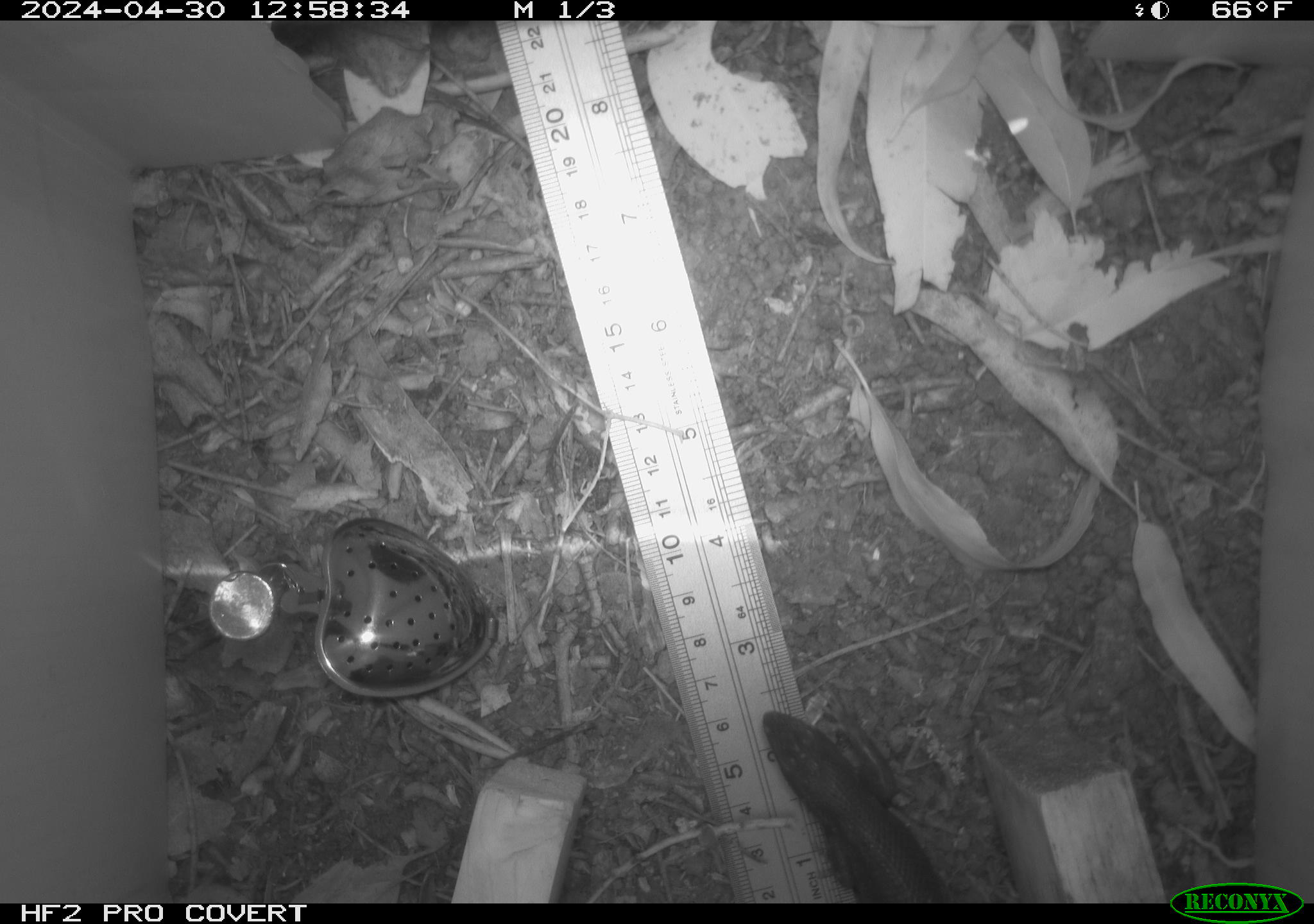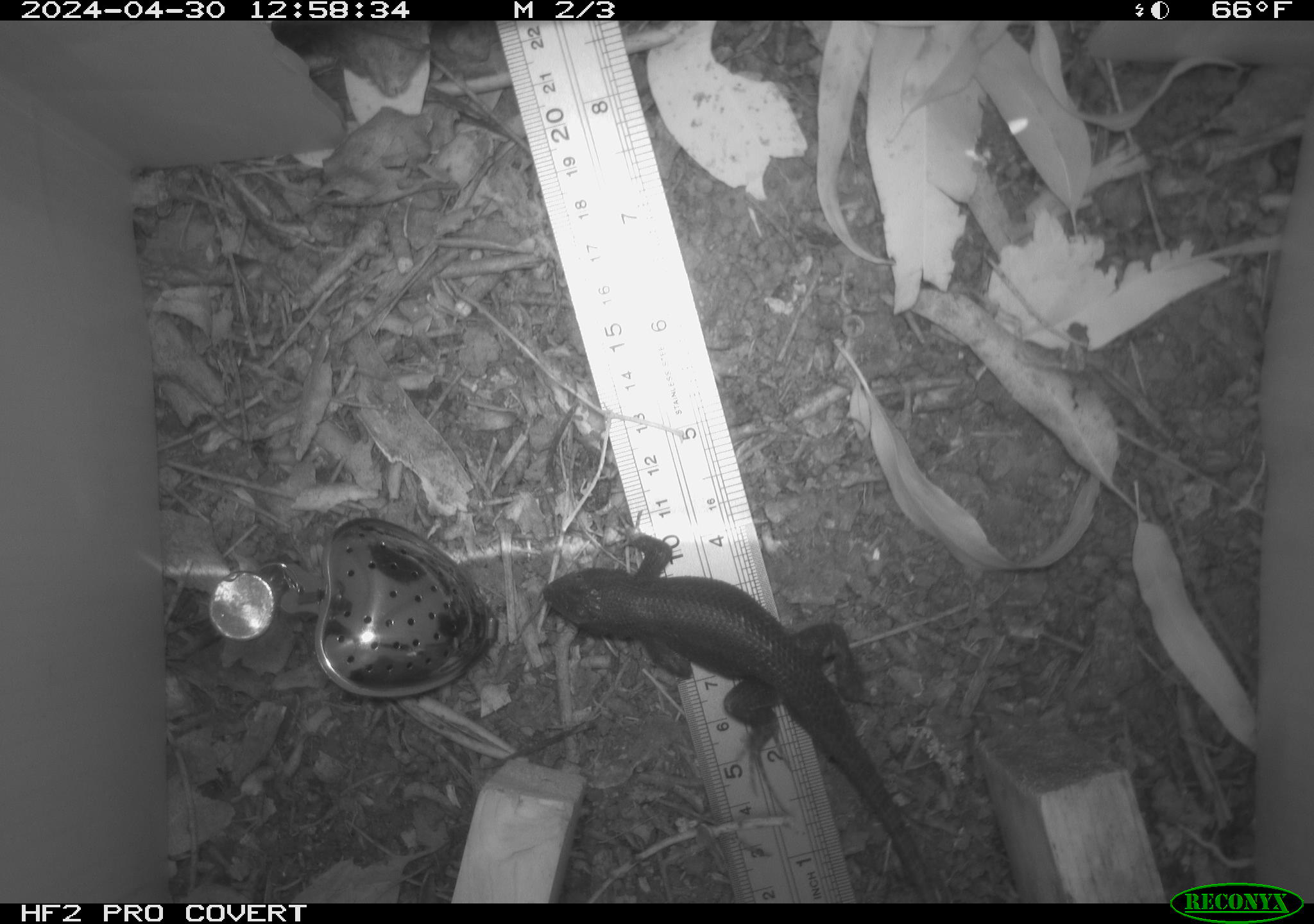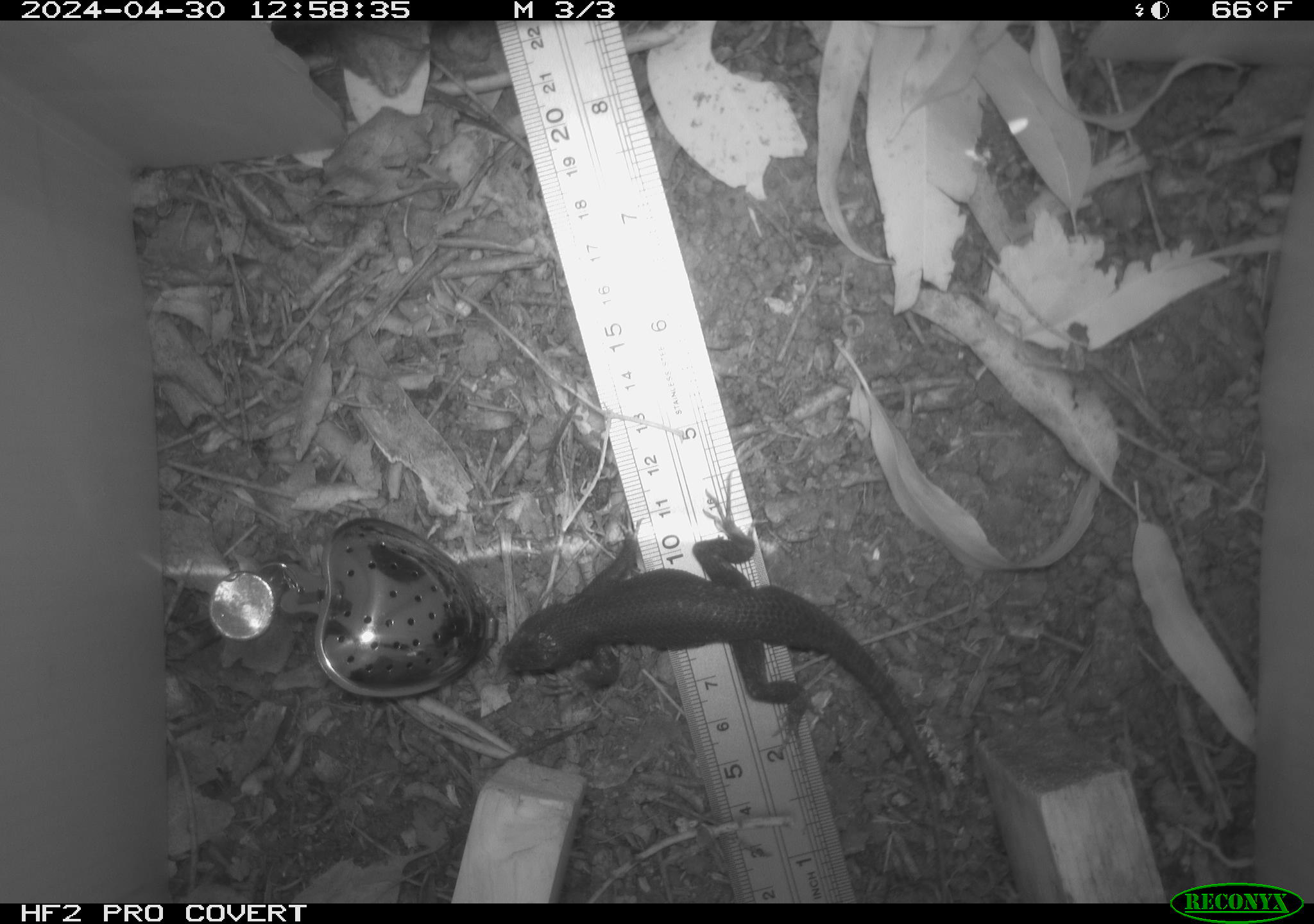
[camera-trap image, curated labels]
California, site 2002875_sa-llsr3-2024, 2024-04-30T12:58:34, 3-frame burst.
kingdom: Animalia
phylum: Chordata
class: Reptilia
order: Squamata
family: Phrynosomatidae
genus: Sceloporus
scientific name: Sceloporus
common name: spiny lizards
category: sceloporus species